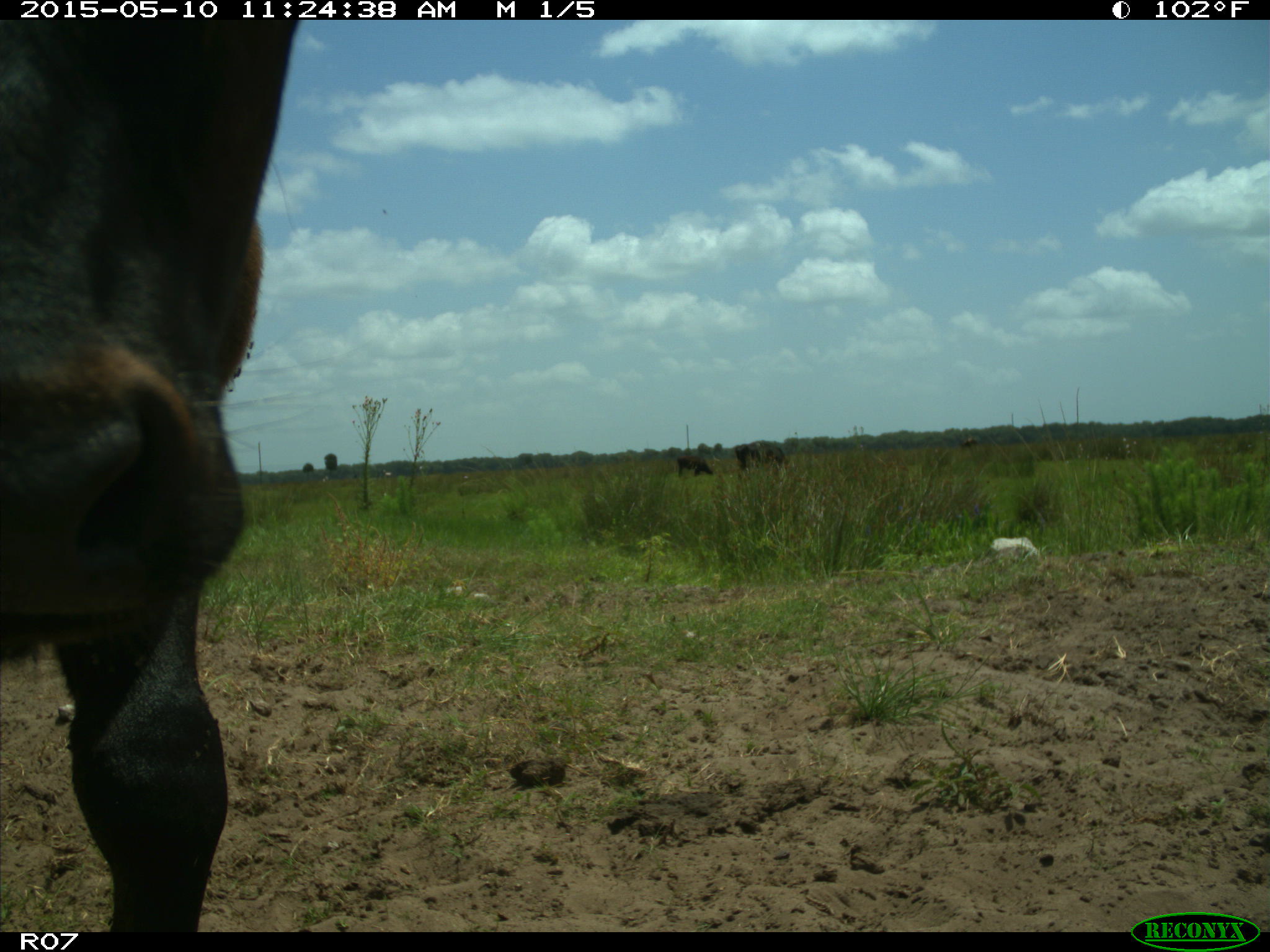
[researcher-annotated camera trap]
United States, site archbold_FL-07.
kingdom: Animalia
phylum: Chordata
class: Mammalia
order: Artiodactyla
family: Bovidae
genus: Bos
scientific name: Bos taurus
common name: domestic cow